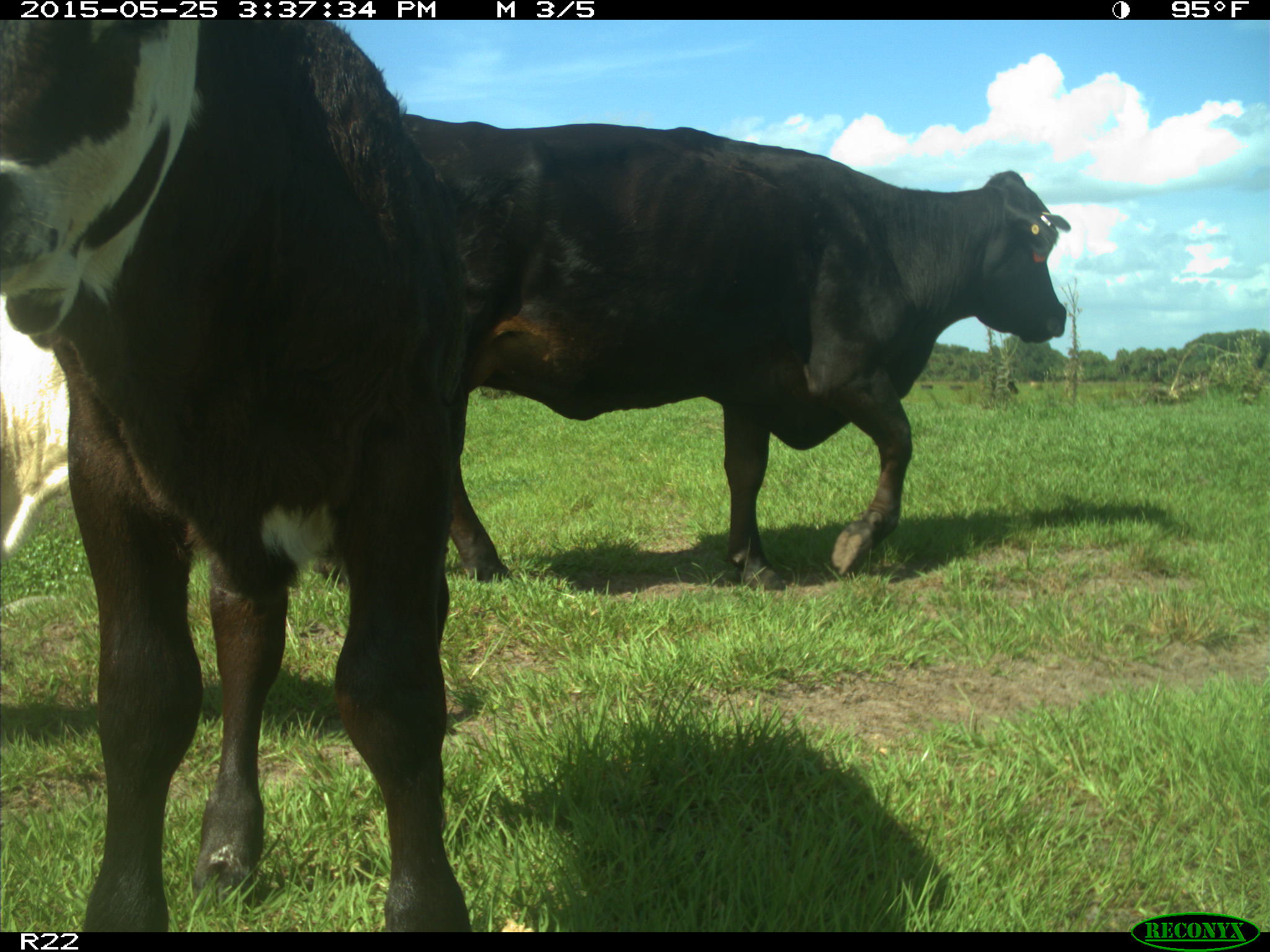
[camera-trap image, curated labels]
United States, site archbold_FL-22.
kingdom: Animalia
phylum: Chordata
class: Mammalia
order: Artiodactyla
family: Bovidae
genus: Bos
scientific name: Bos taurus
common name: domestic cow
Bos taurus (domestic cow).